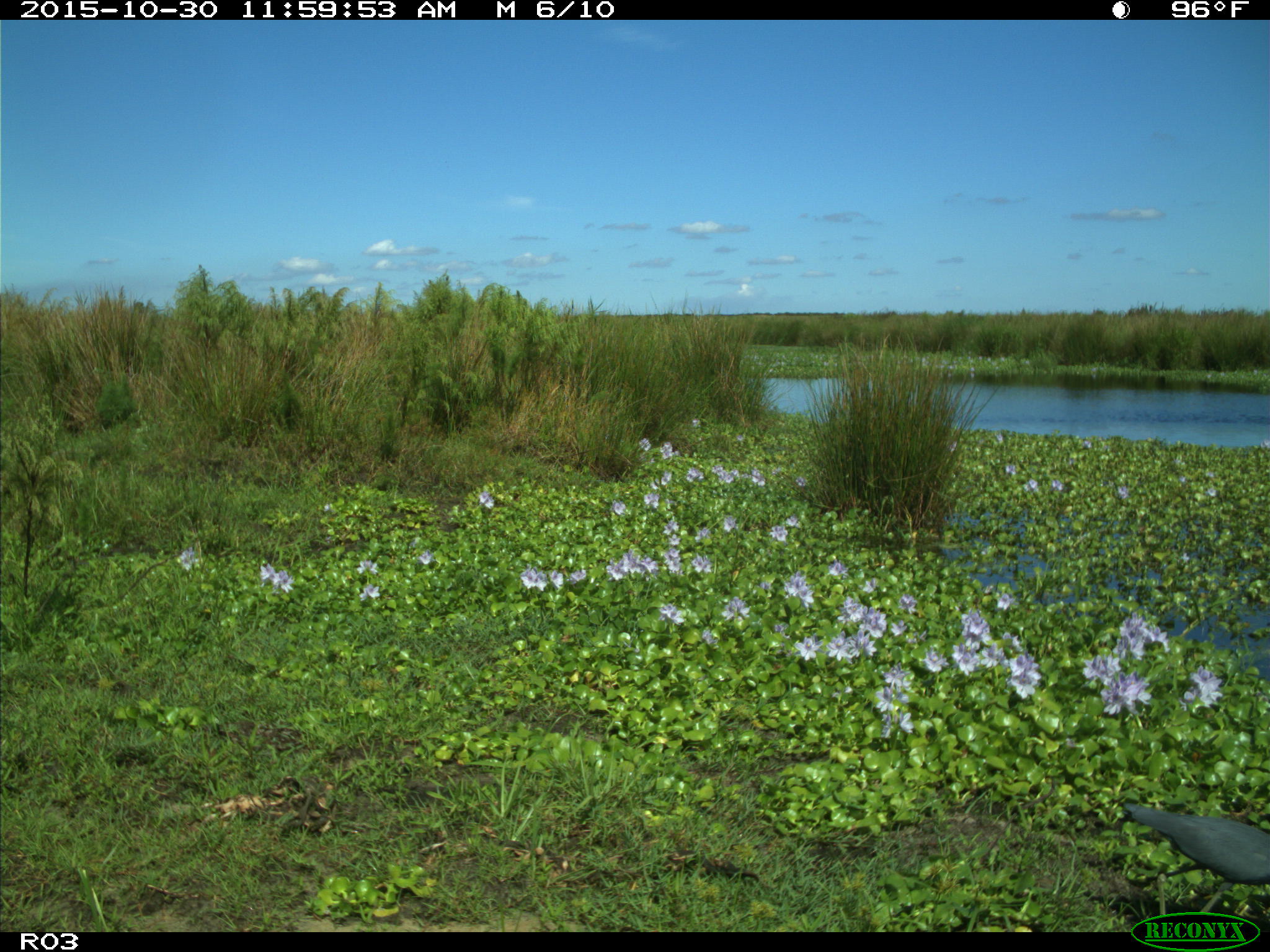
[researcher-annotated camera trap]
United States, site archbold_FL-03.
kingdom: Animalia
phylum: Chordata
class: Aves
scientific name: Aves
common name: birds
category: unidentified bird